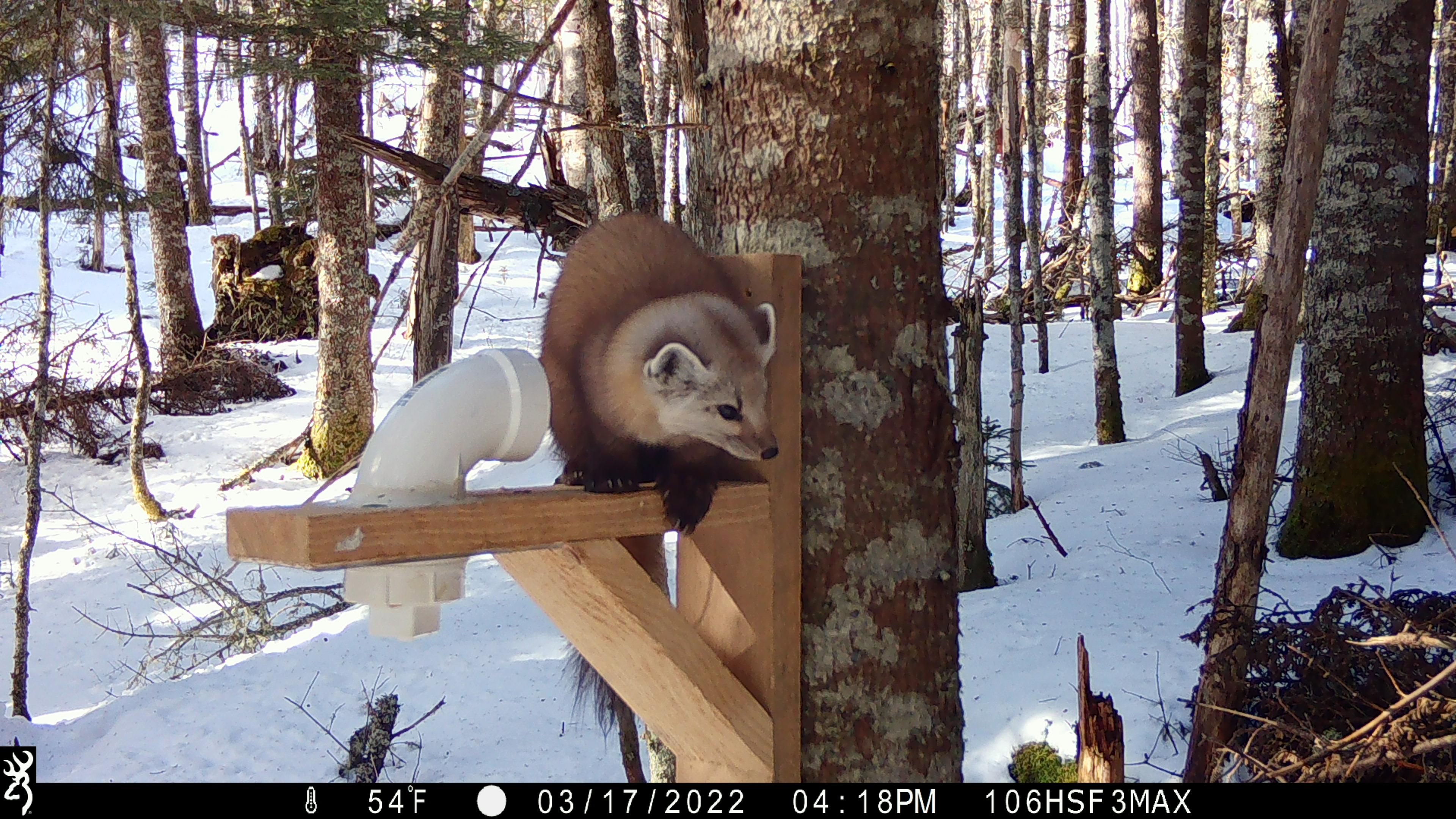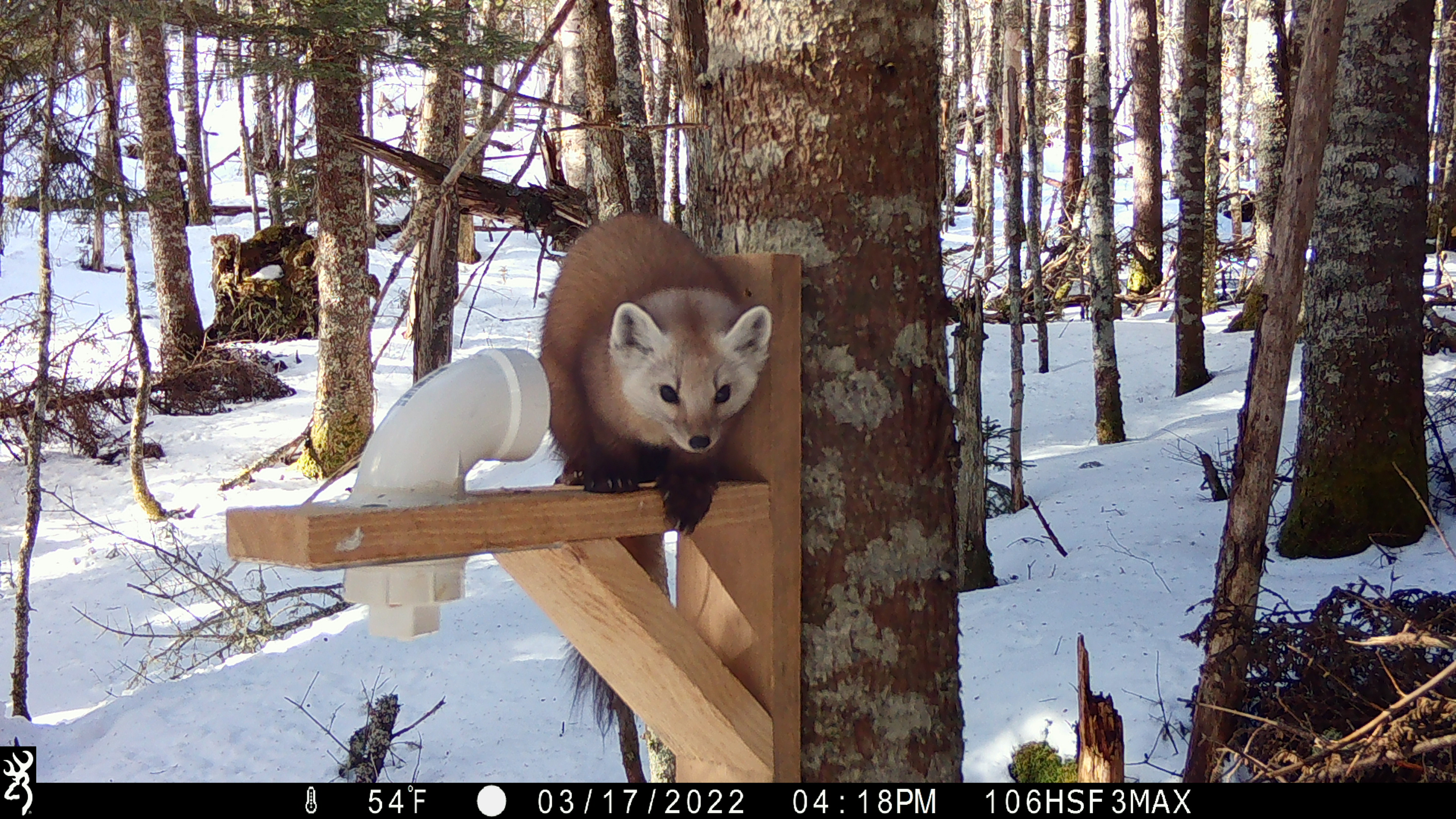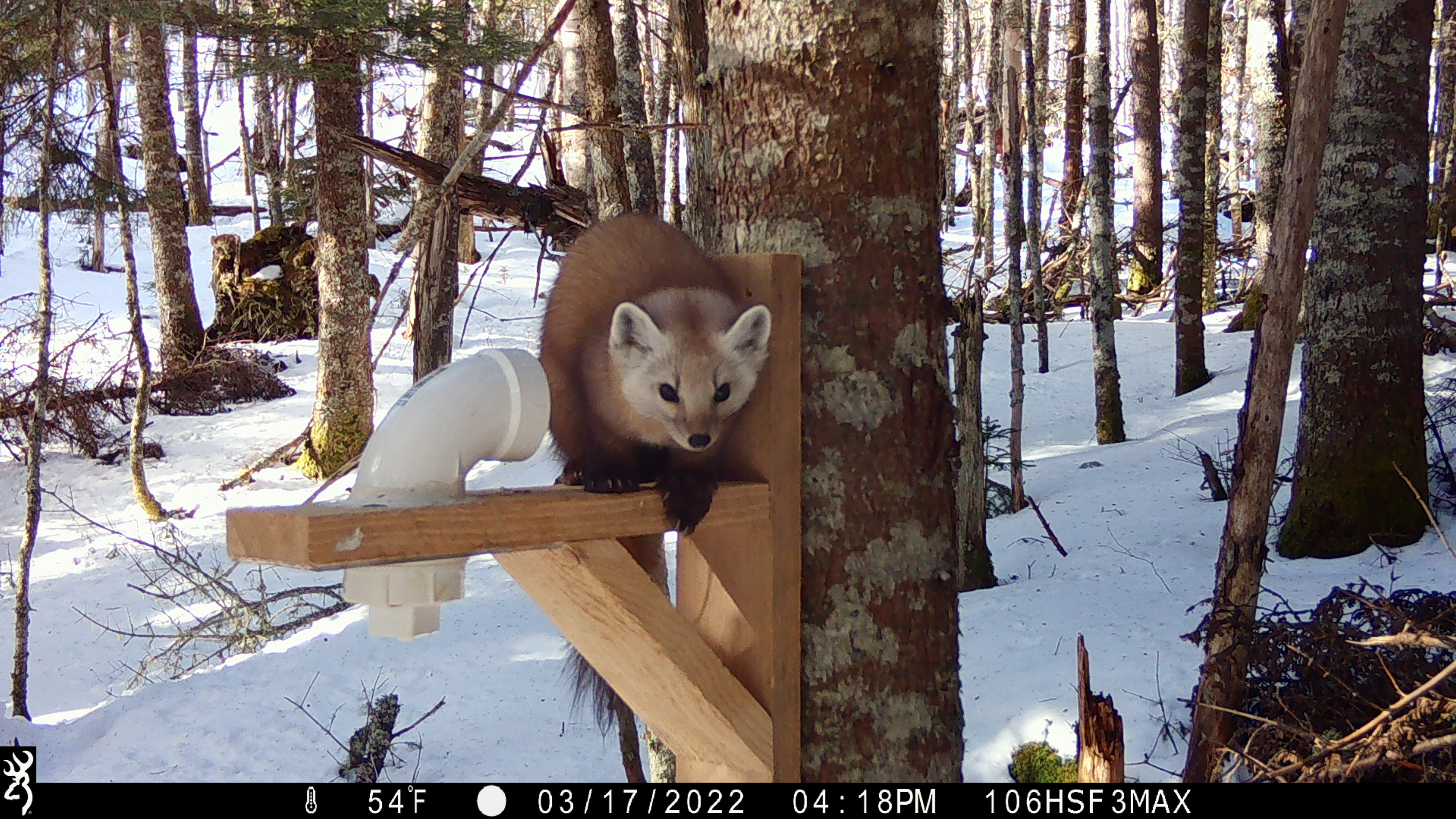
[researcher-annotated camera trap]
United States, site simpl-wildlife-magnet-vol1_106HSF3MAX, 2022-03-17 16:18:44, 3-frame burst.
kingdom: Animalia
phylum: Chordata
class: Mammalia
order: Carnivora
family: Mustelidae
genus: Martes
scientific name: Martes americana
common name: american marten